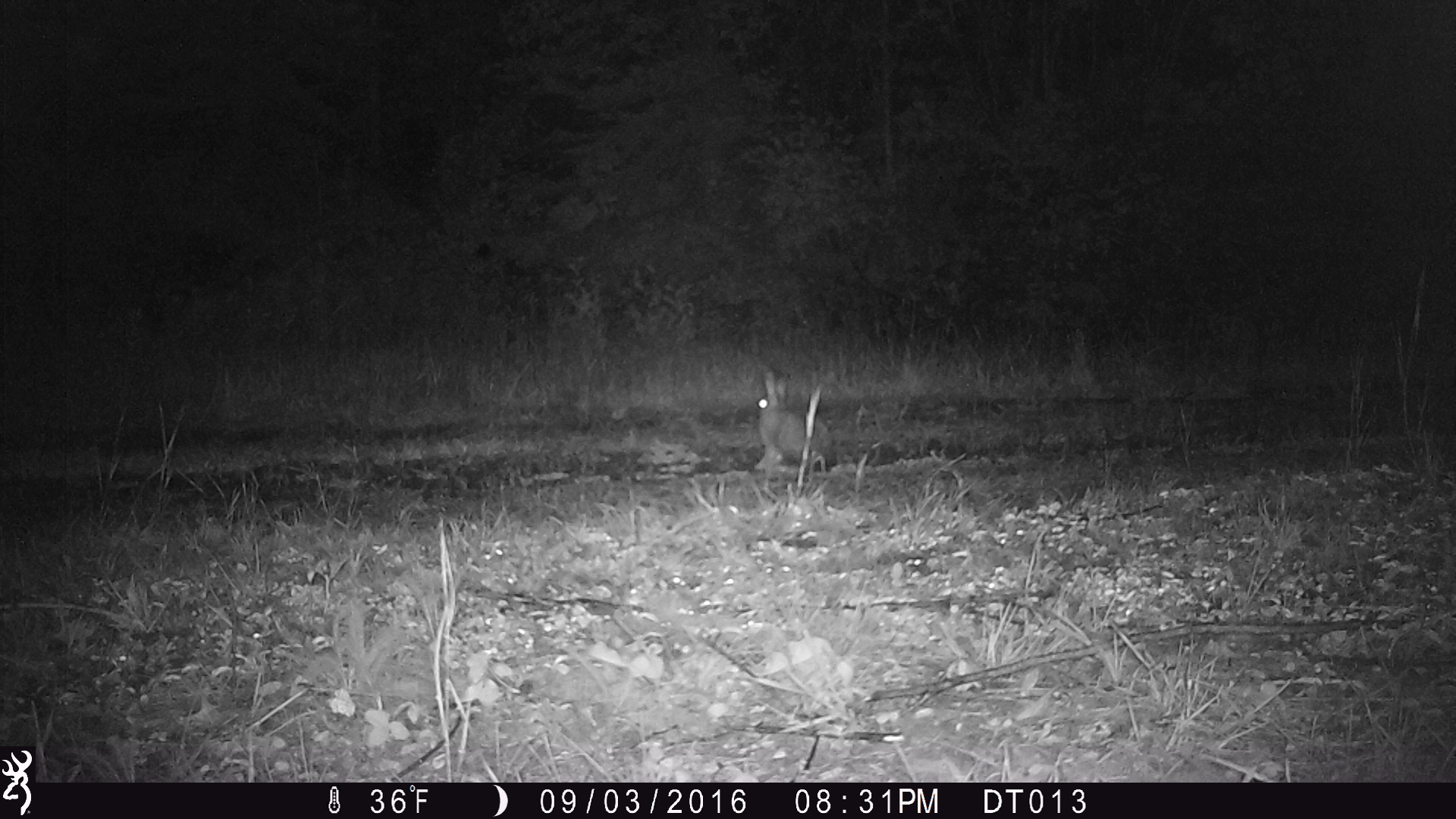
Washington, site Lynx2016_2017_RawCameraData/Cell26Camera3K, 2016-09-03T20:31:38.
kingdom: Animalia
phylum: Chordata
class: Mammalia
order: Lagomorpha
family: Leporidae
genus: Lepus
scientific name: Lepus americanus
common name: snowshoe hare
Lepus americanus (snowshoe hare). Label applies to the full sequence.